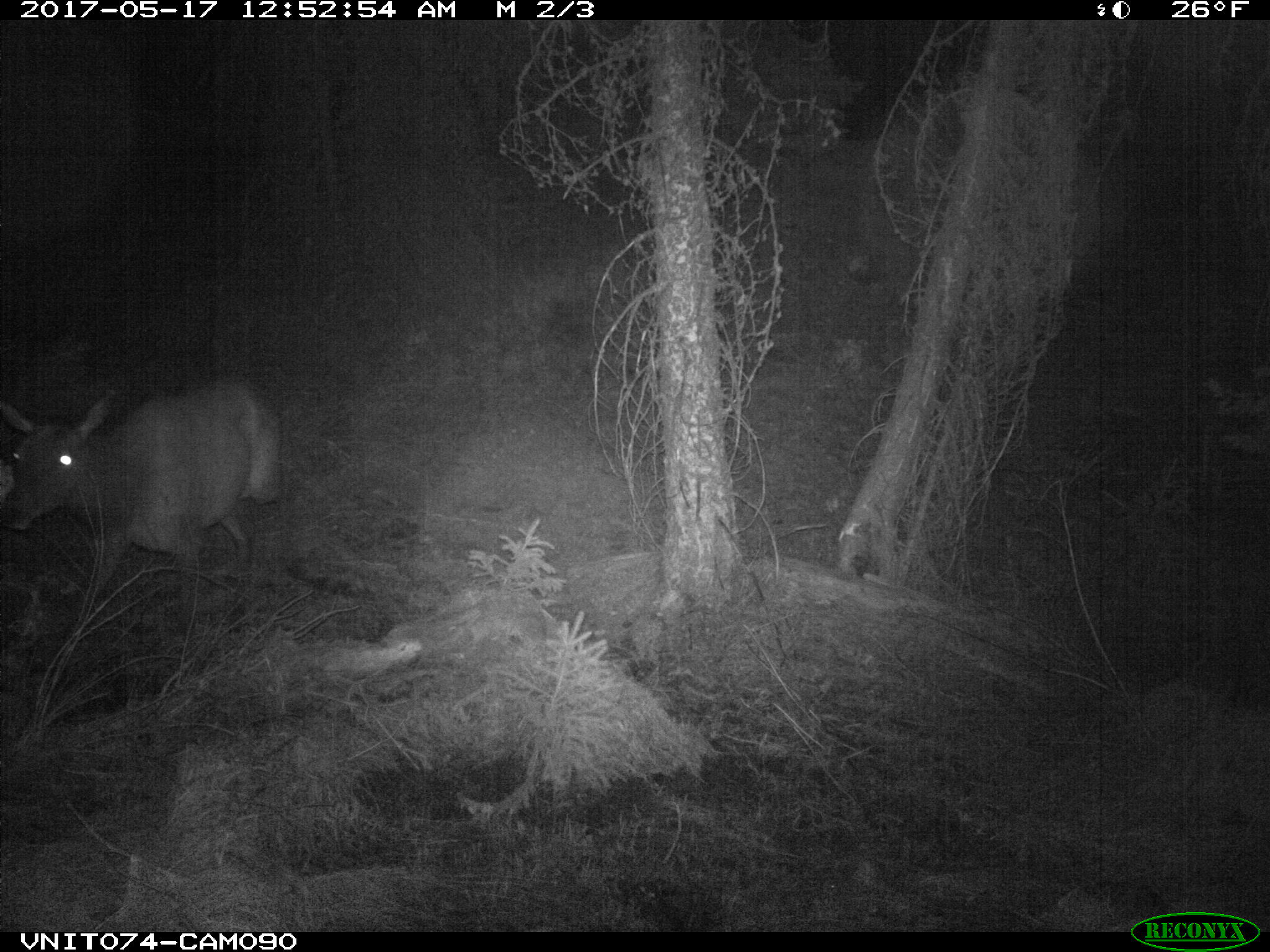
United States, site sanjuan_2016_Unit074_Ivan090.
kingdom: Animalia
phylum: Chordata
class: Mammalia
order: Artiodactyla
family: Cervidae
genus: Cervus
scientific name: Cervus elaphus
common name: red deer